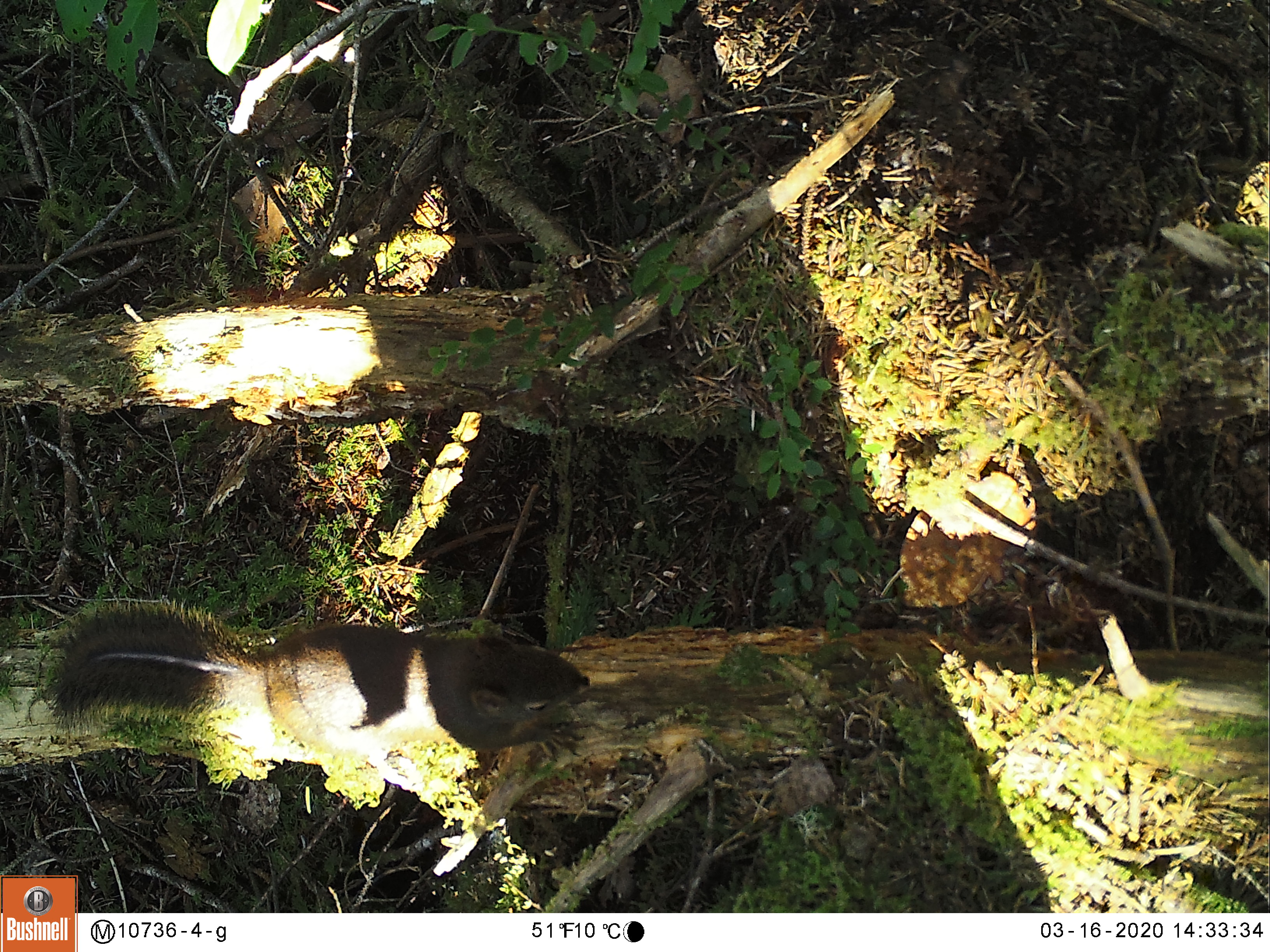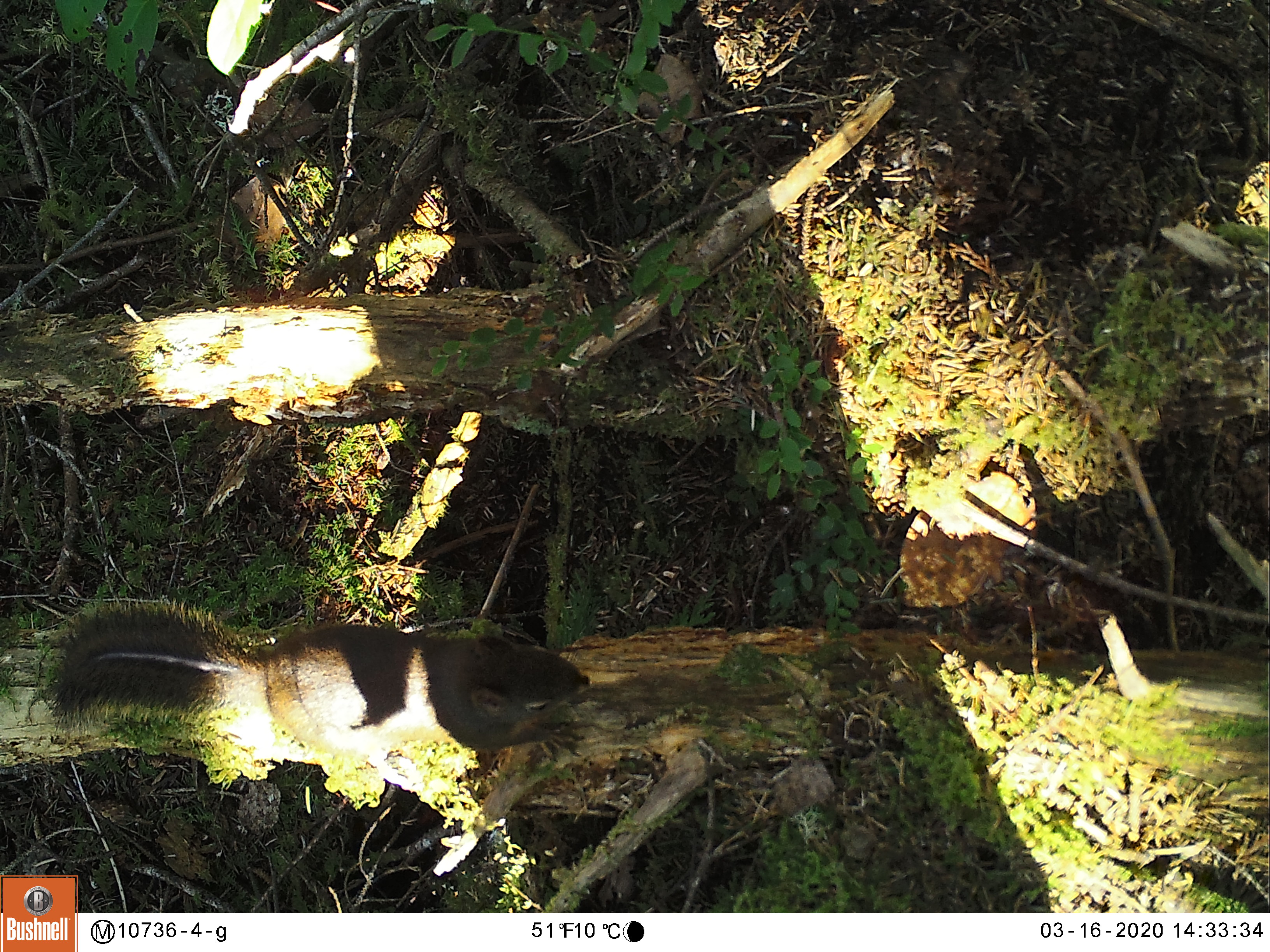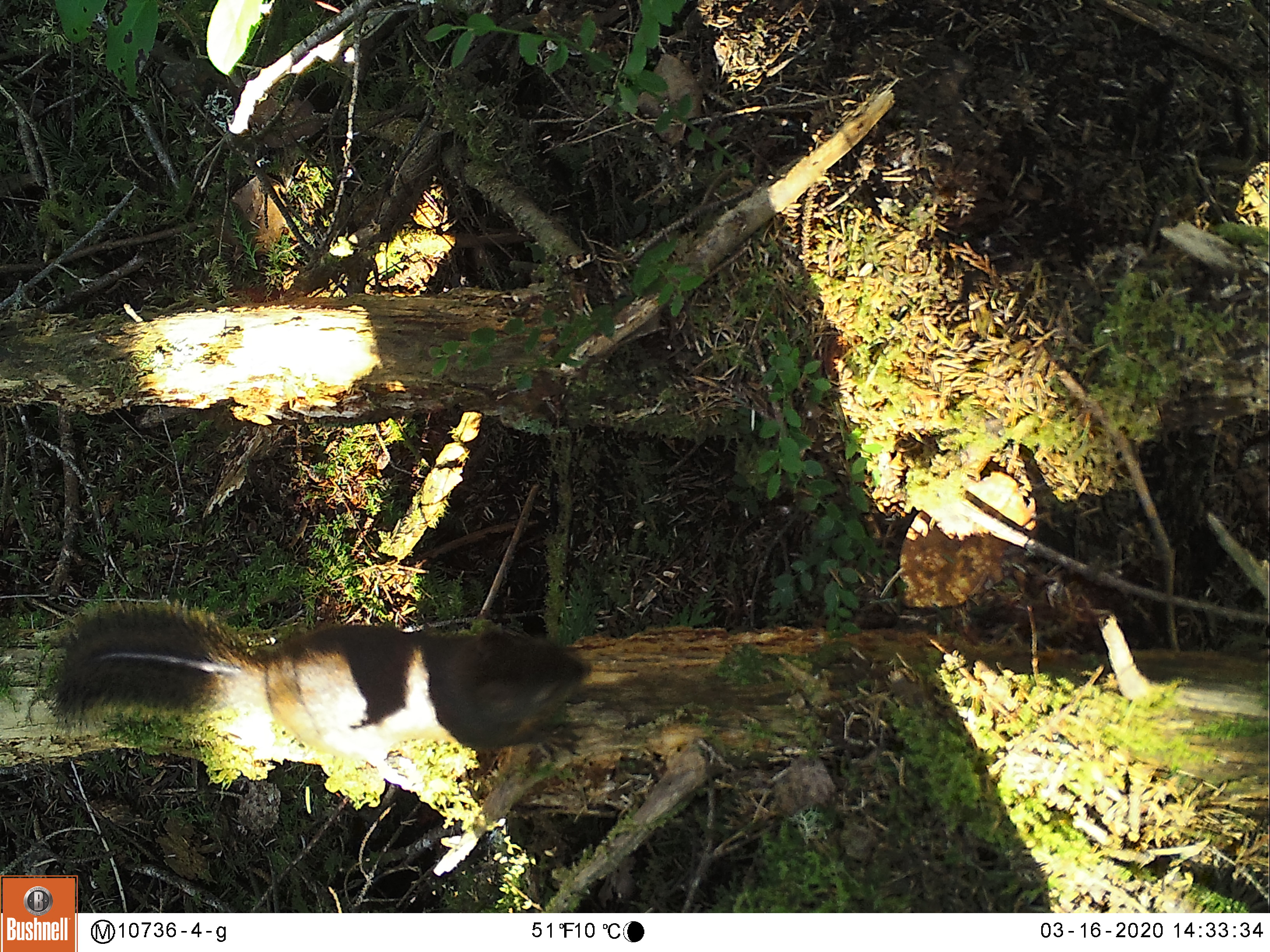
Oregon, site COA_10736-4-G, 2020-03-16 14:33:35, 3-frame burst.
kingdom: Animalia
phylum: Chordata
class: Mammalia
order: Rodentia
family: Sciuridae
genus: Tamiasciurus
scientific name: Tamiasciurus douglasii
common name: douglas squirrel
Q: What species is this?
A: Douglas squirrel (Tamiasciurus douglasii).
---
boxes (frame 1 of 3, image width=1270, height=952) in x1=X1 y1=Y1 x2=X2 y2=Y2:
douglas squirrel: x1=44 y1=604 x2=591 y2=770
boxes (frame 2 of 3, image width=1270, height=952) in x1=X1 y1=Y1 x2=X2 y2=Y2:
douglas squirrel: x1=47 y1=611 x2=600 y2=770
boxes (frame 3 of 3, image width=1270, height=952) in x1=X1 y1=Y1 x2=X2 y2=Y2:
douglas squirrel: x1=47 y1=613 x2=589 y2=767